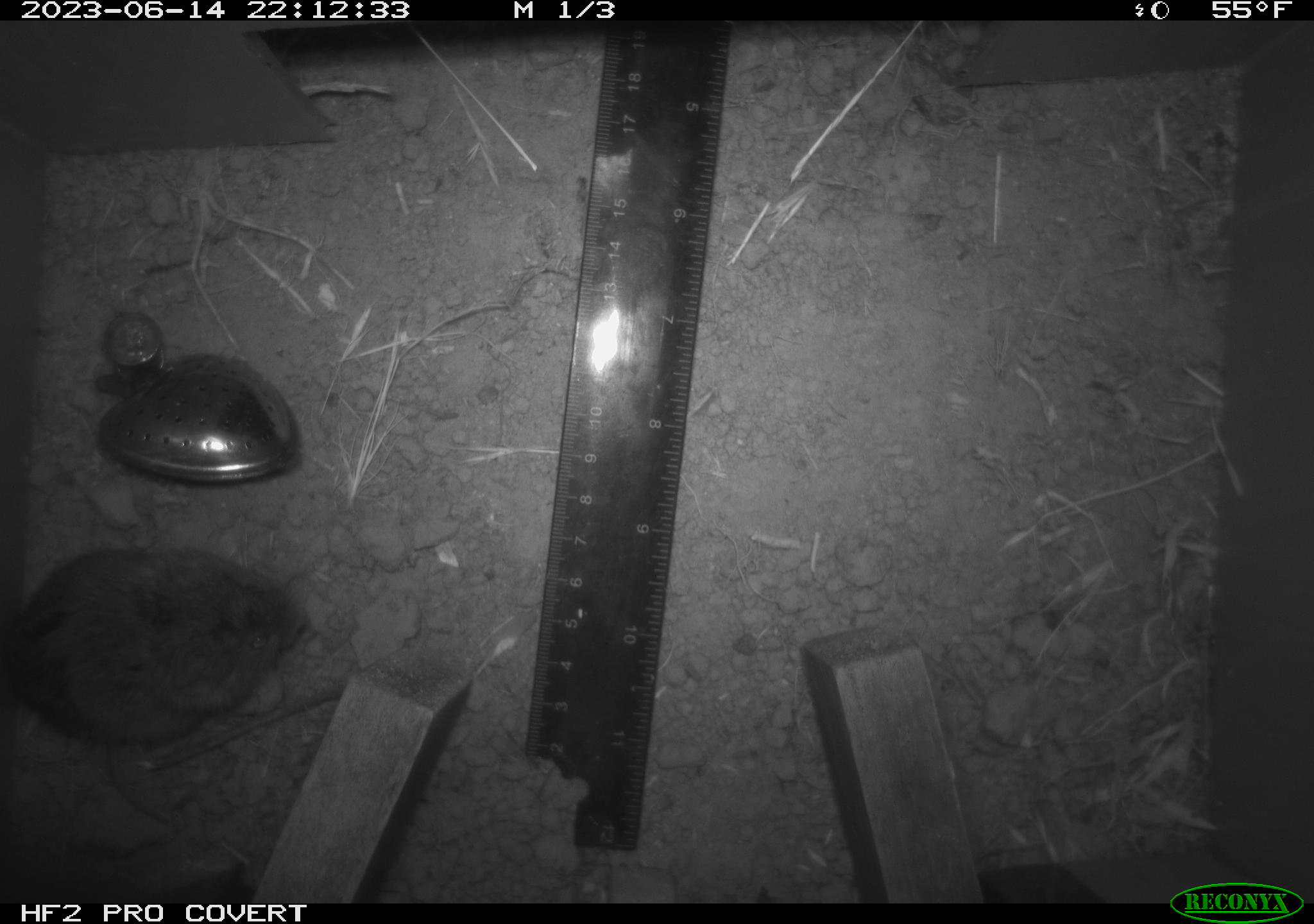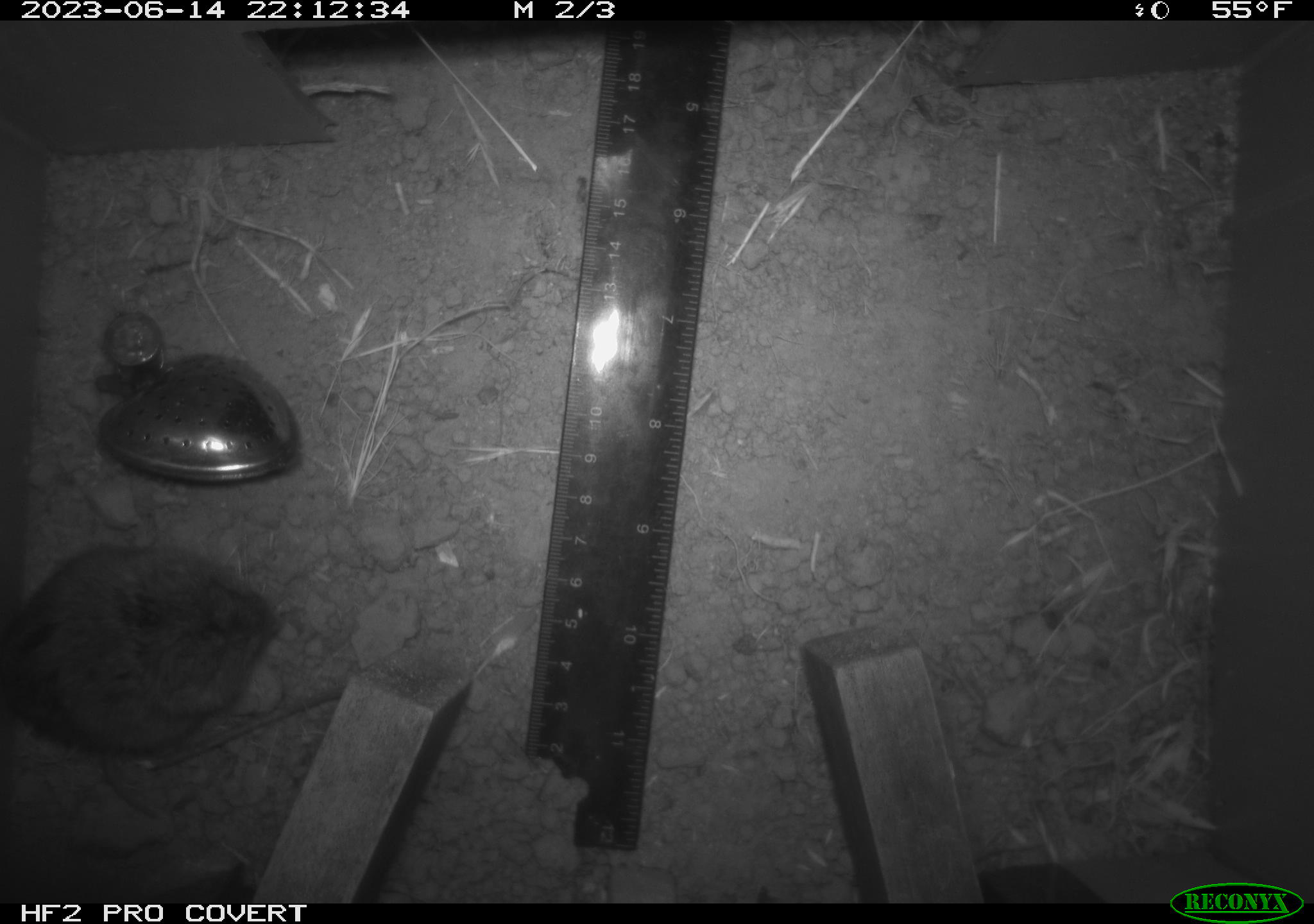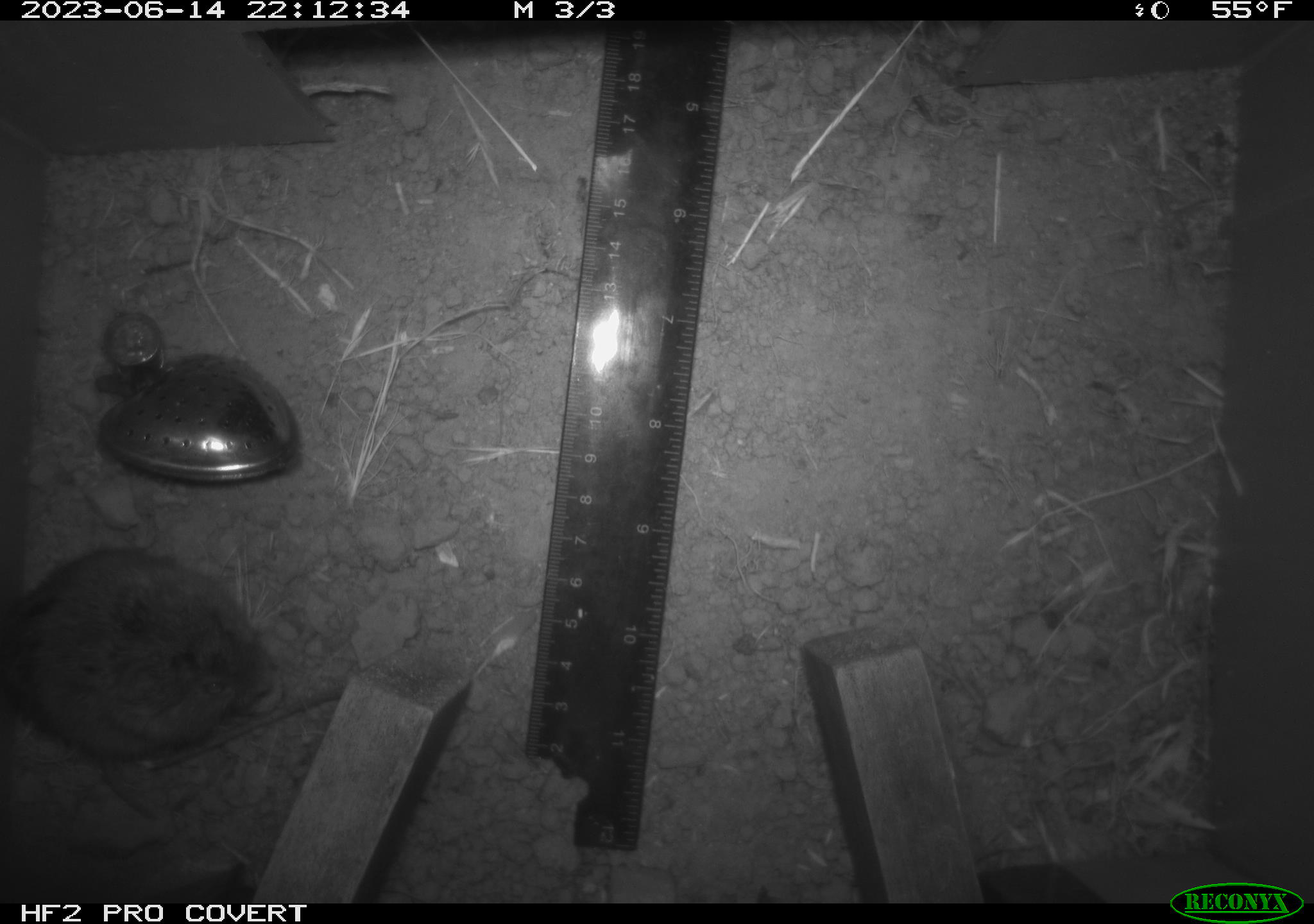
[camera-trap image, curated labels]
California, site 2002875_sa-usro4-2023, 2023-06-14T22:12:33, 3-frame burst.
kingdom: Animalia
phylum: Chordata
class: Mammalia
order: Rodentia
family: Cricetidae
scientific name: Arvicolinae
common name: voles, lemmings, and muskrats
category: arvicolinae subfamily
Arvicolinae subfamily (voles, lemmings, and muskrats) (Arvicolinae).